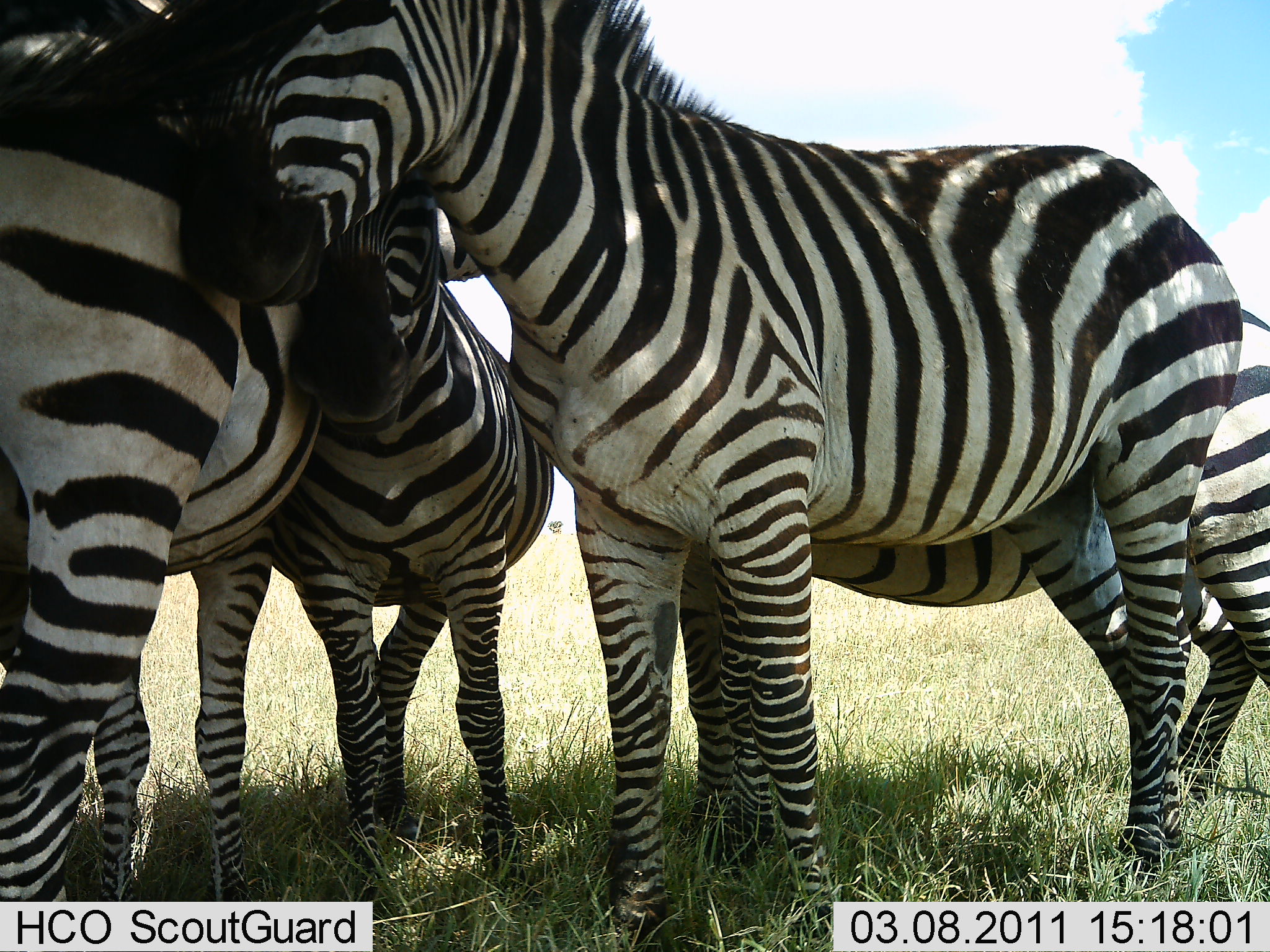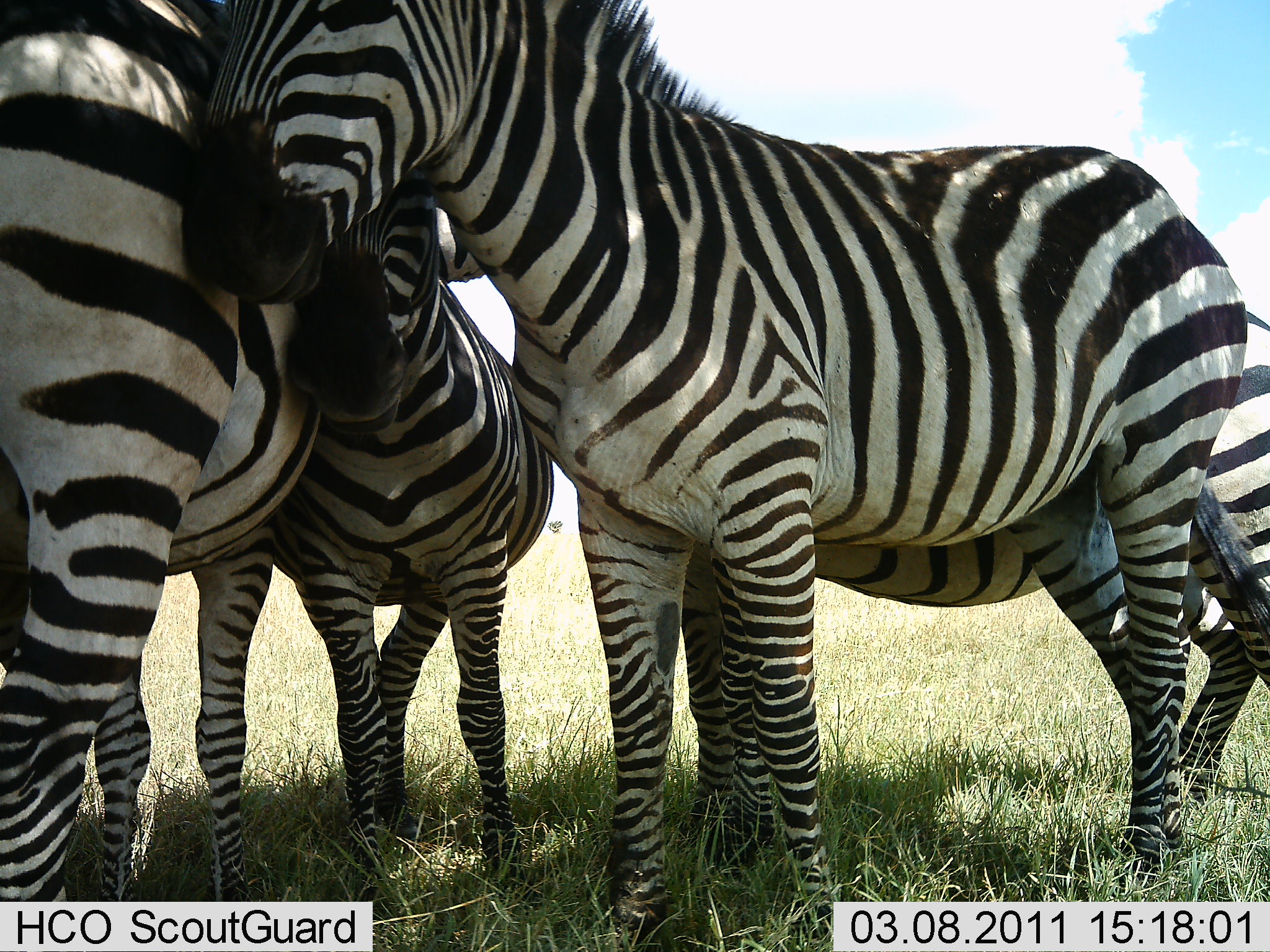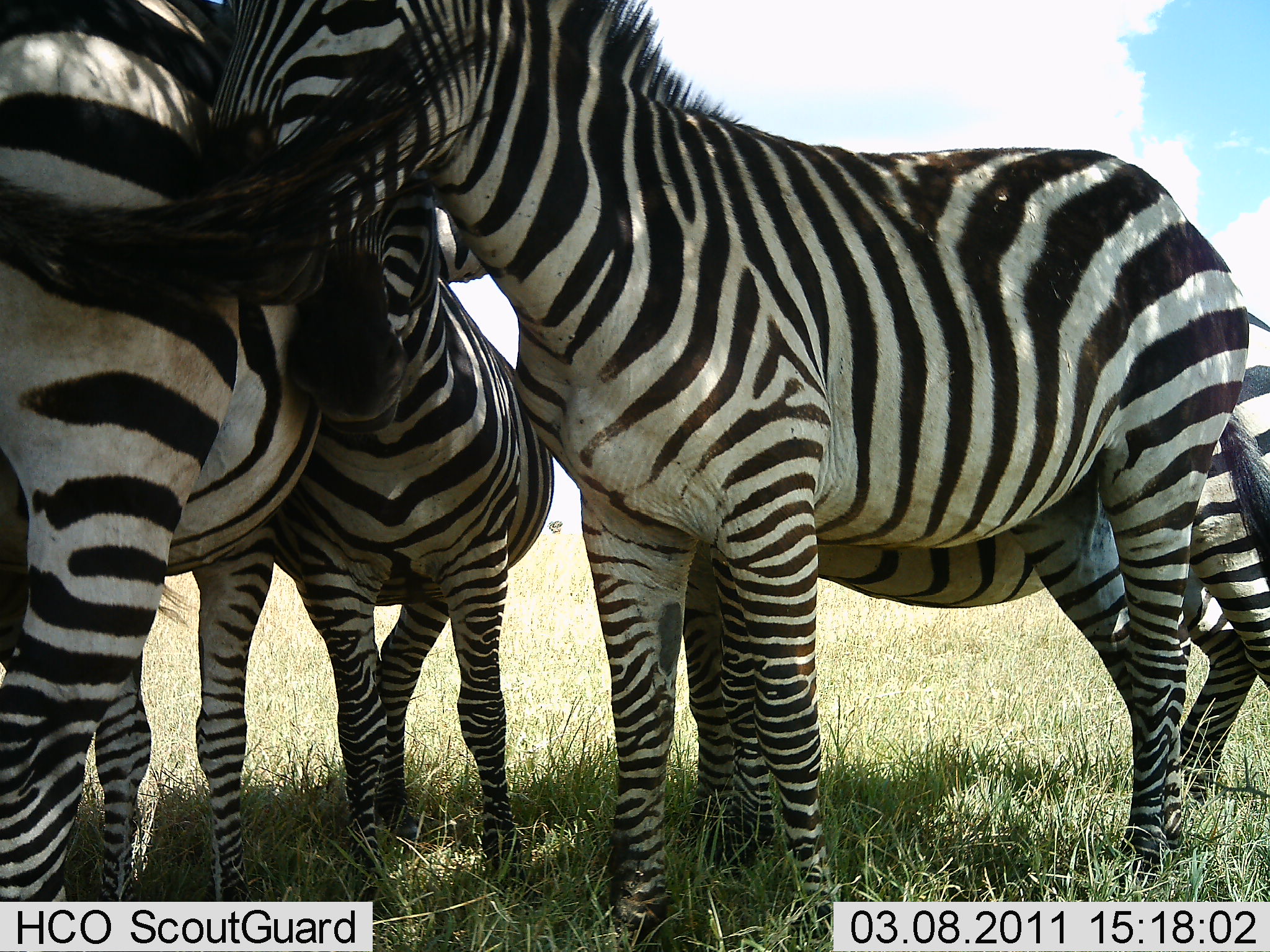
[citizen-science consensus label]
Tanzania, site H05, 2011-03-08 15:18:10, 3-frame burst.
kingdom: Animalia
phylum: Chordata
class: Mammalia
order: Perissodactyla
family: Equidae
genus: Equus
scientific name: Equus quagga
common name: plains zebra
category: zebra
Zebra (plains zebra) (Equus quagga), count 4. Behavior (volunteer vote fractions): standing 92%, resting 8%, moving 0%, interacting 58%. Young present (vote fraction): 25%. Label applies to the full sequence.